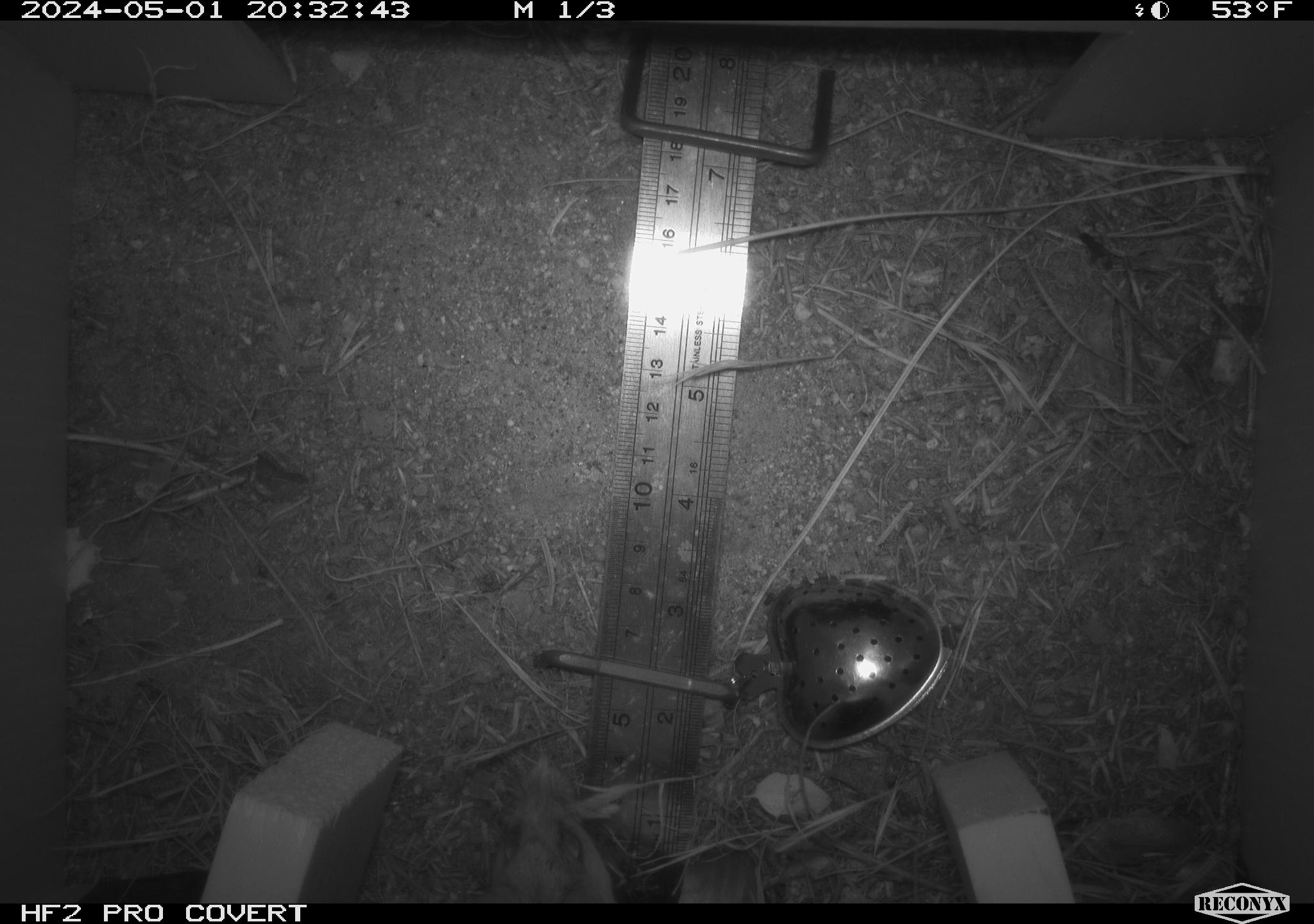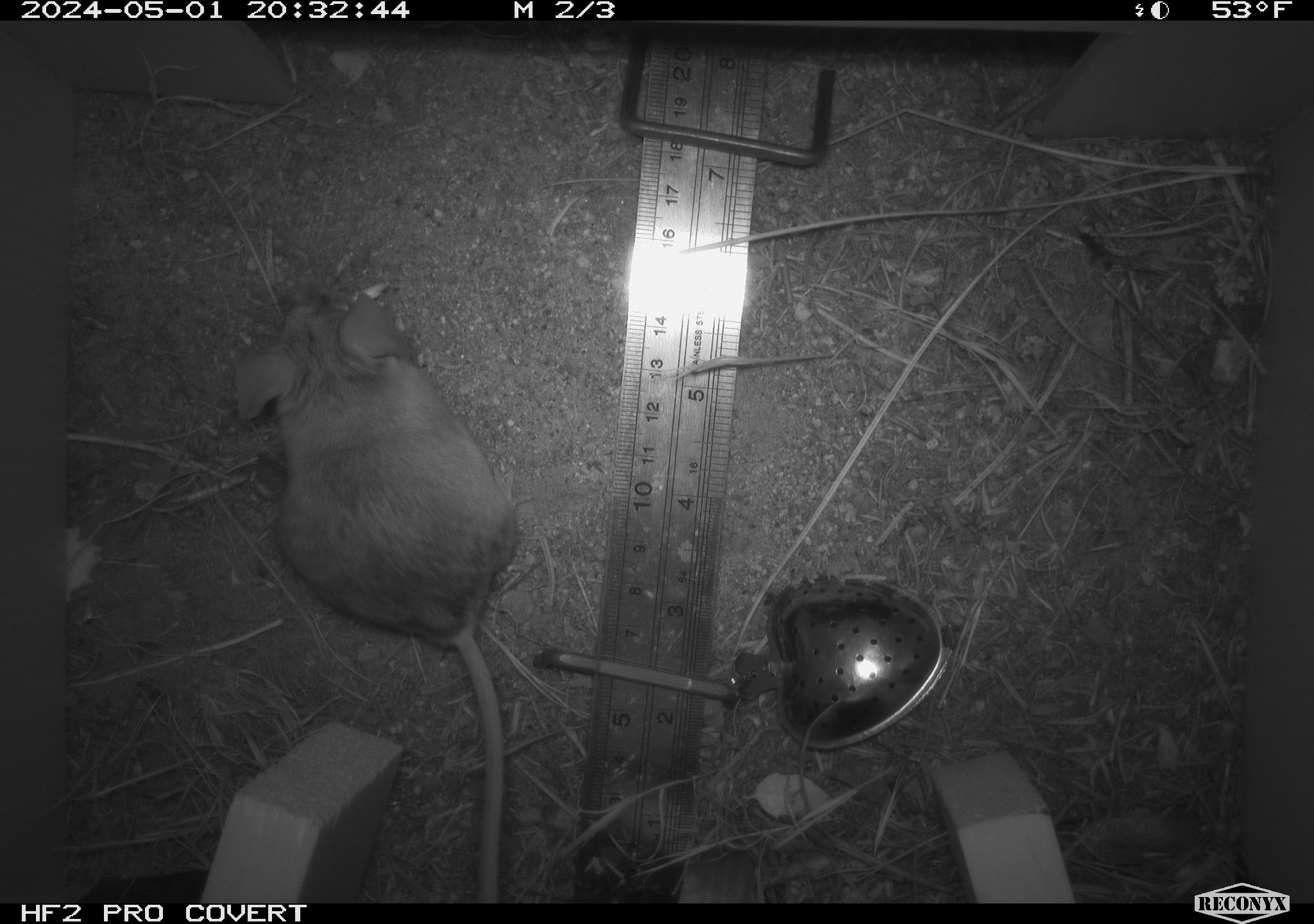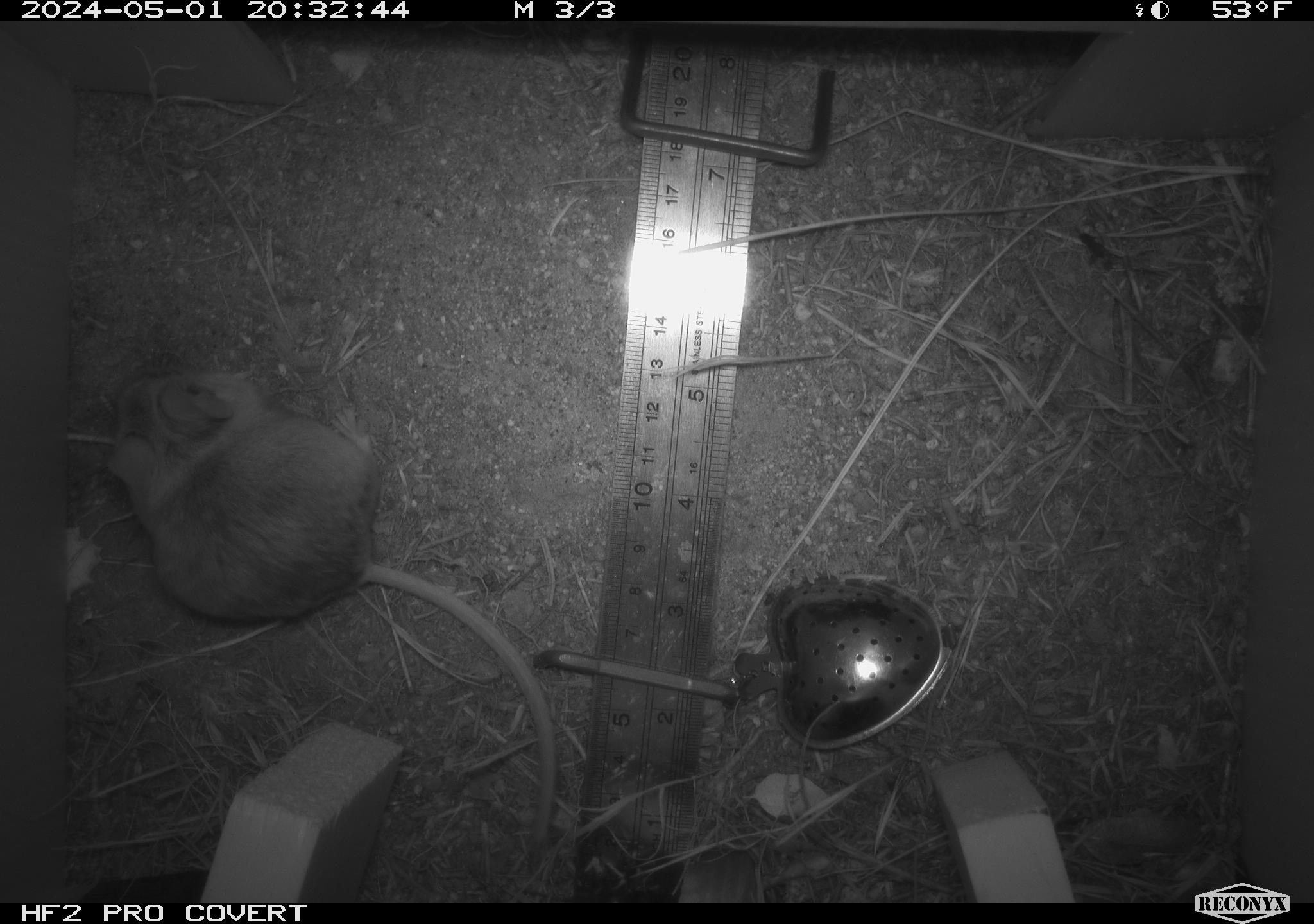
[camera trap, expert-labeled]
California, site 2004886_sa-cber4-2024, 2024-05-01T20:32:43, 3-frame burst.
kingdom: Animalia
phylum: Chordata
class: Mammalia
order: Rodentia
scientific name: Rodentia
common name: mouse species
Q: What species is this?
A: Mouse species (Rodentia).